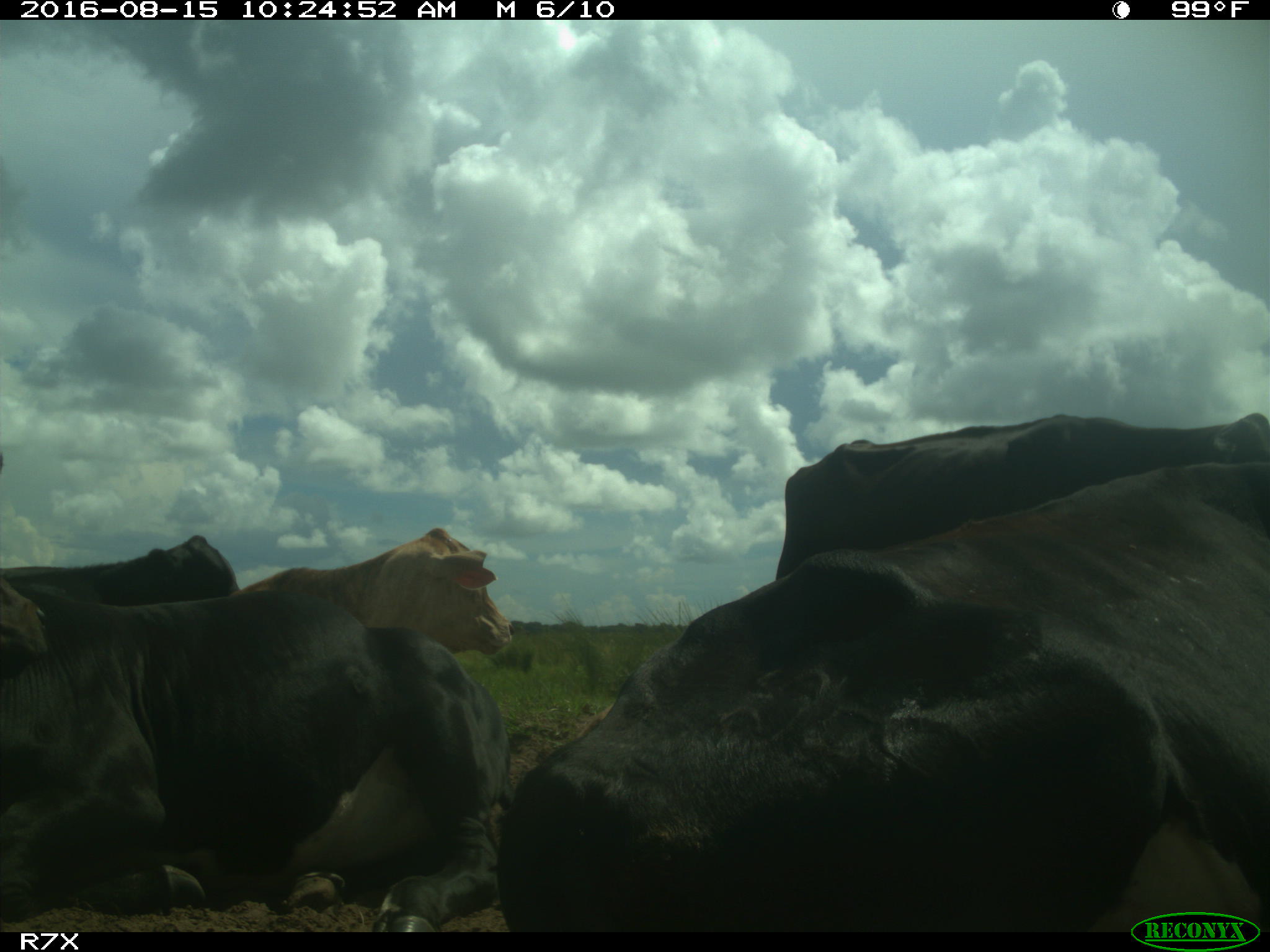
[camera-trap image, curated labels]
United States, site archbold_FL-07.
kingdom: Animalia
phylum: Chordata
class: Mammalia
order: Artiodactyla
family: Bovidae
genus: Bos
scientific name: Bos taurus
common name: domestic cow